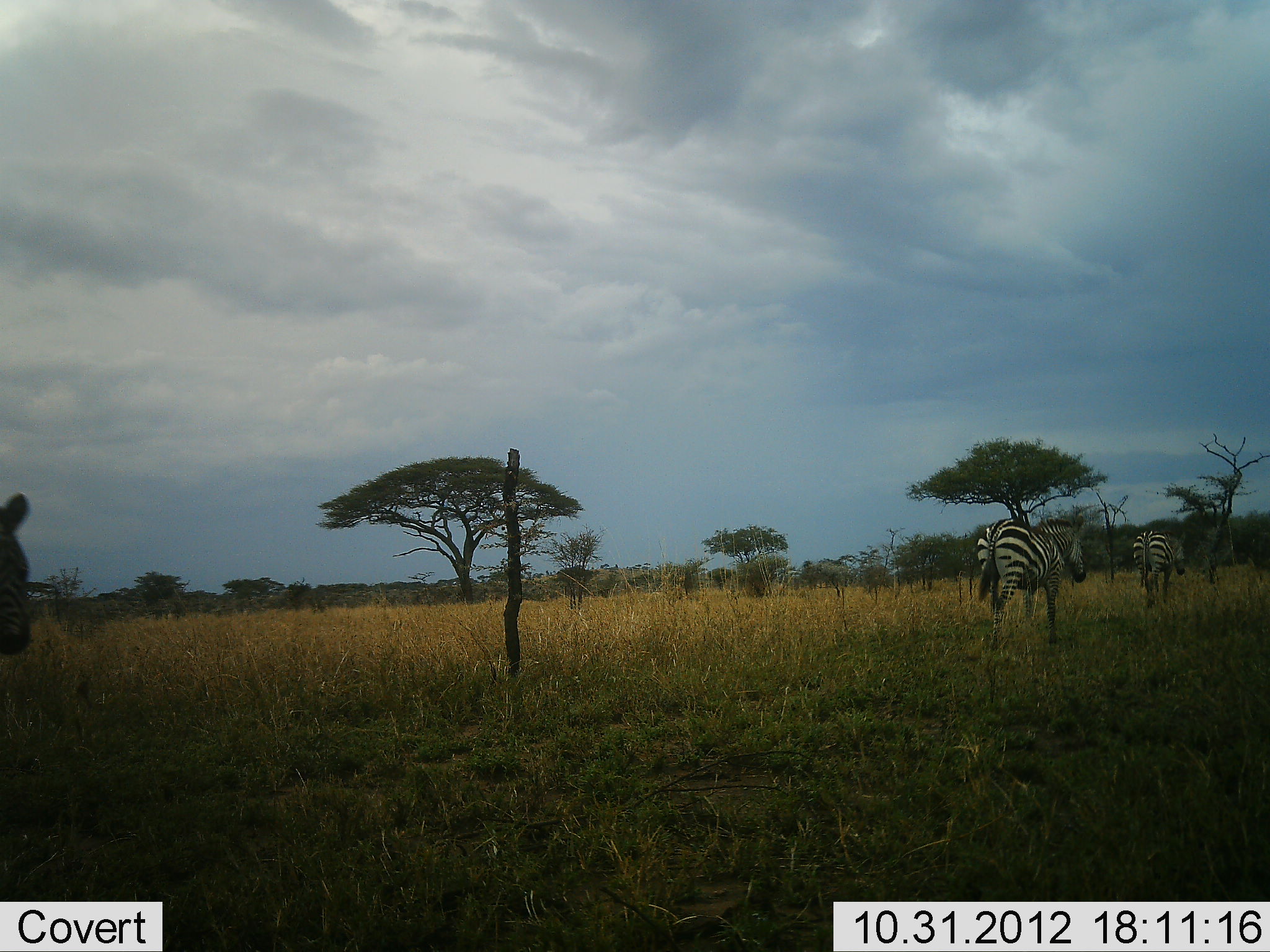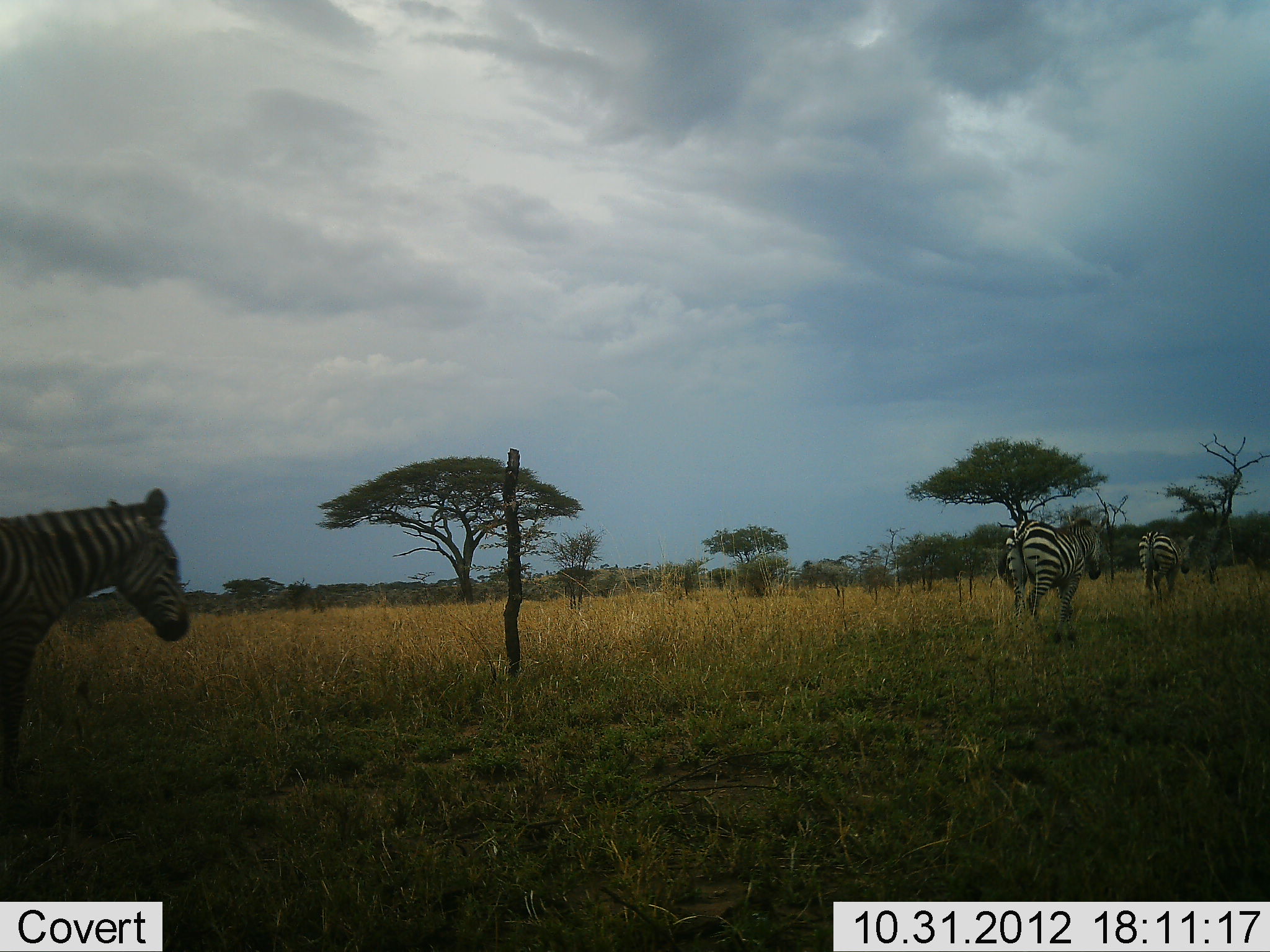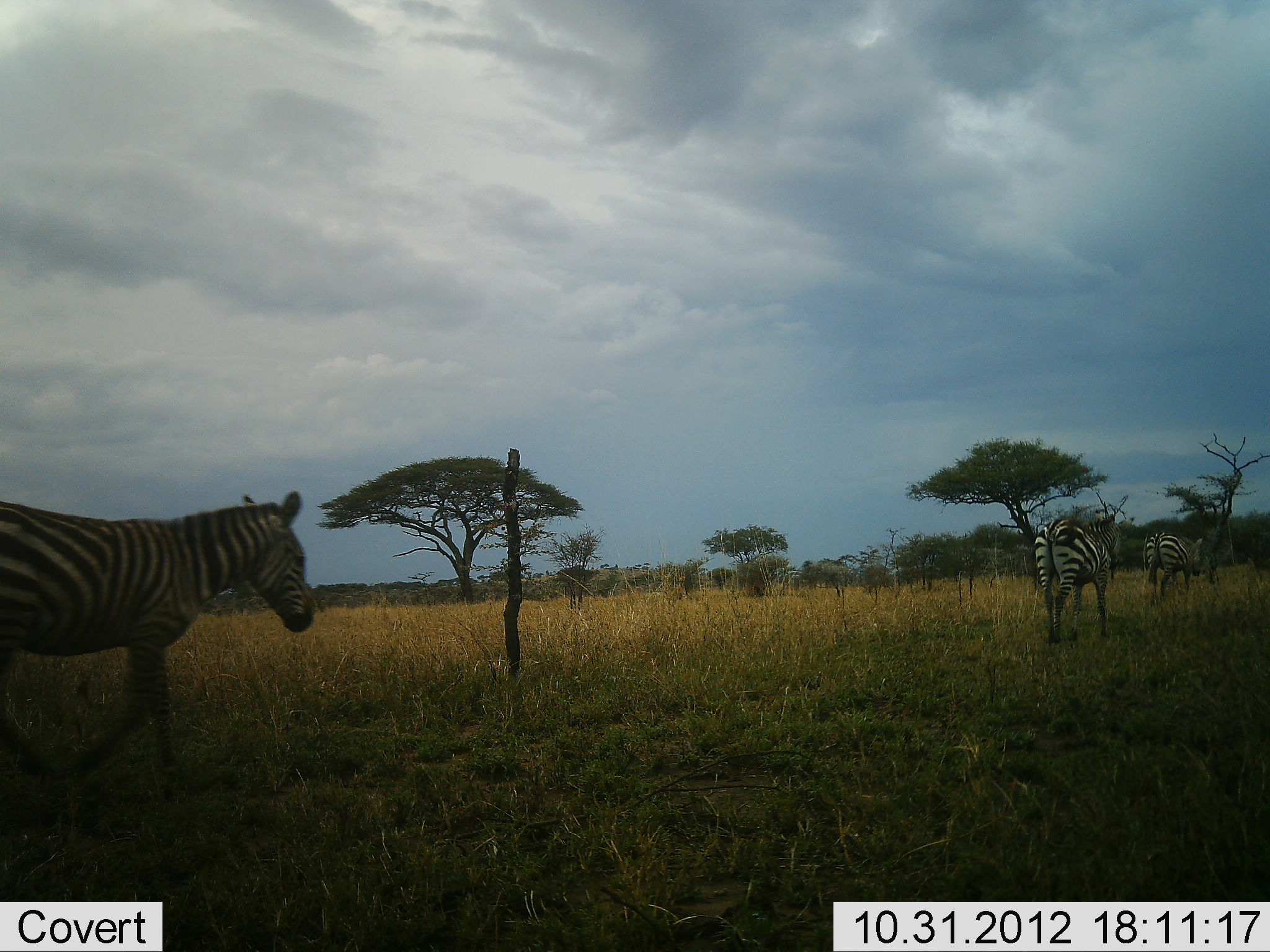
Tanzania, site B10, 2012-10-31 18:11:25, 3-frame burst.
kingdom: Animalia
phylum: Chordata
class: Mammalia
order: Perissodactyla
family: Equidae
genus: Equus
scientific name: Equus quagga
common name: plains zebra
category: zebra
Zebra (plains zebra) (Equus quagga), count 3. Behavior (volunteer vote fractions): standing 10%, resting 0%, moving 100%, interacting 0%. Young present (vote fraction): 0%. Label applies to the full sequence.